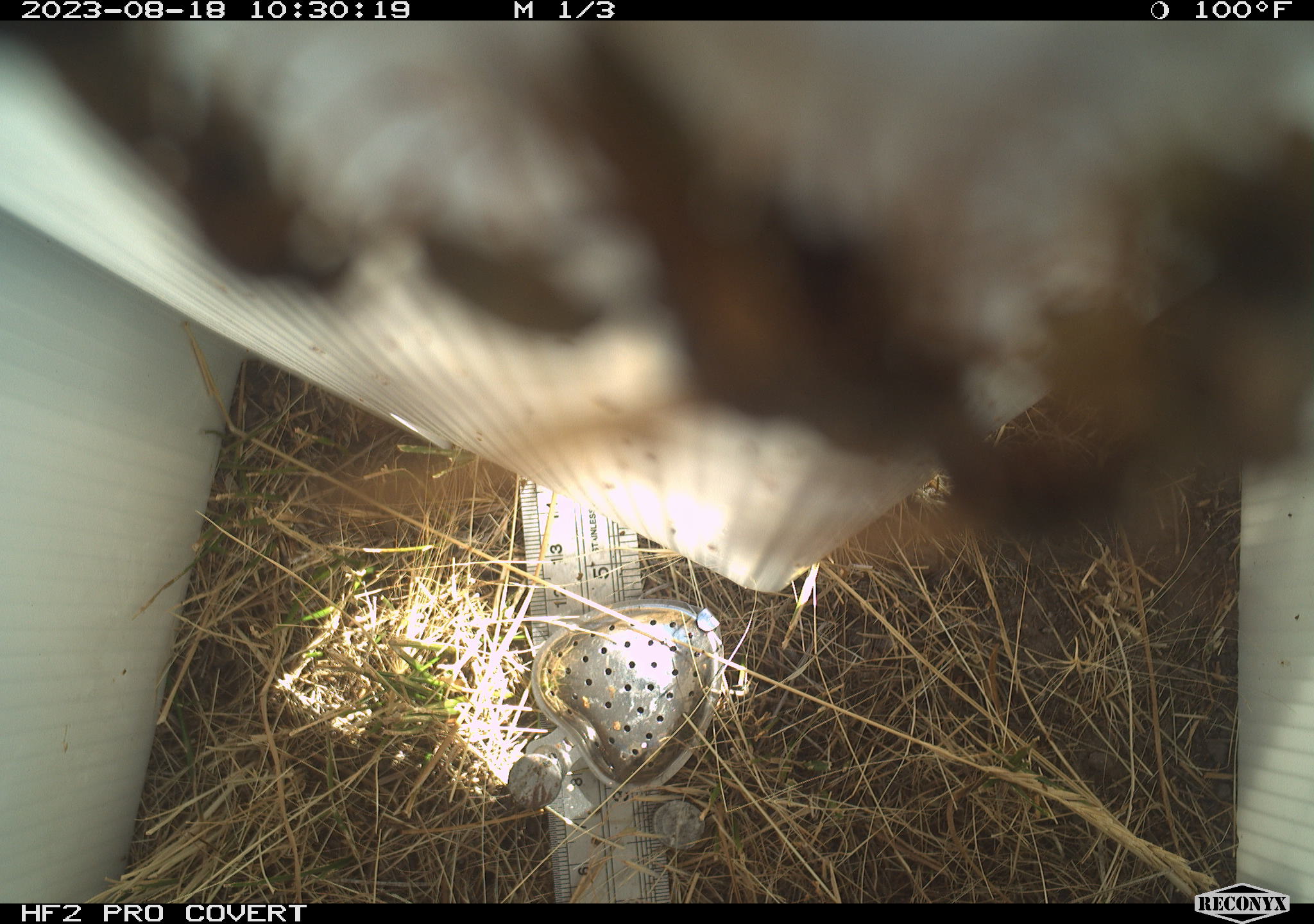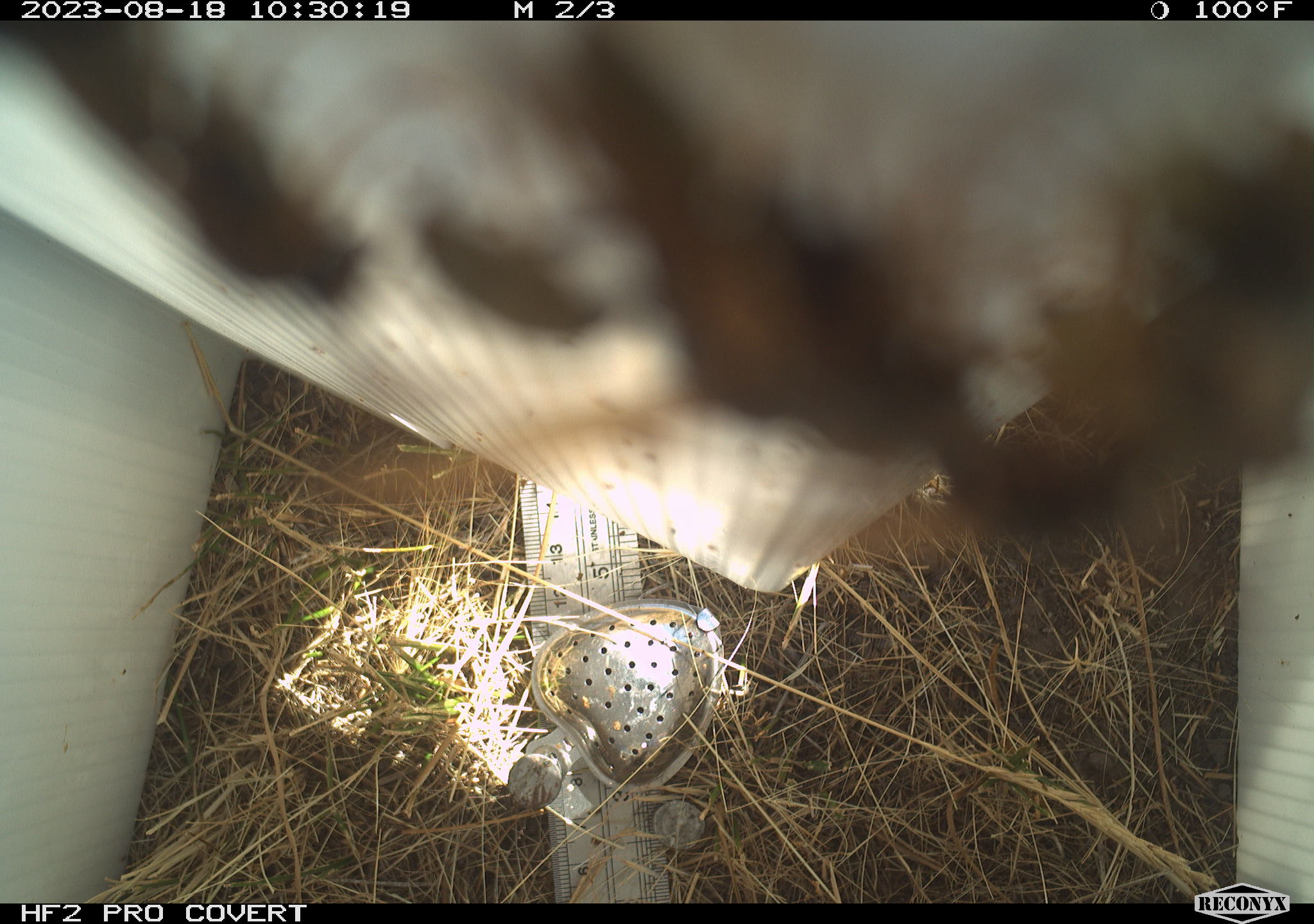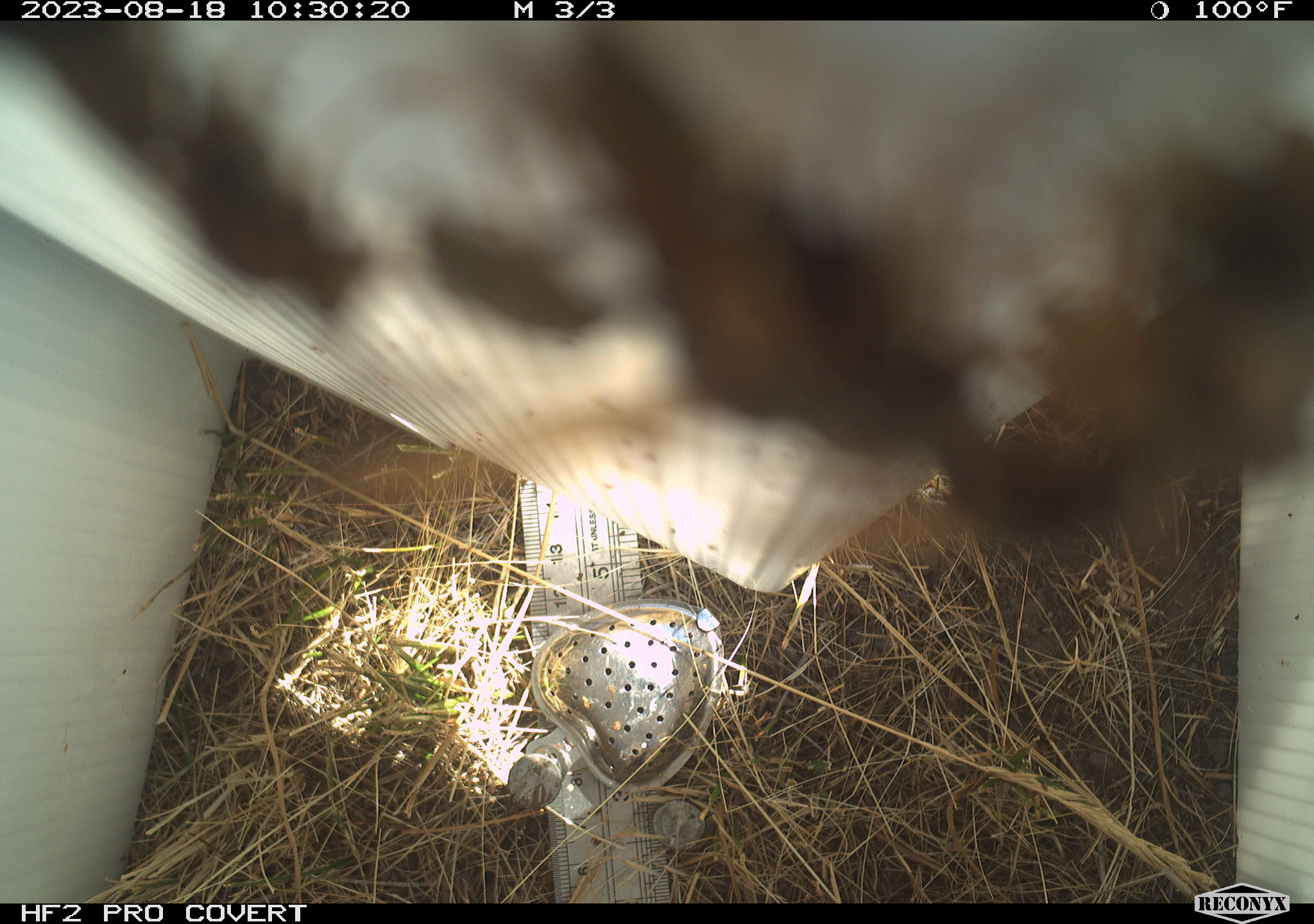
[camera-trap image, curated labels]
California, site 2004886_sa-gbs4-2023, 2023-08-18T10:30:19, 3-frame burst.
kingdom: Animalia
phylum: Arthropoda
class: Insecta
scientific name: Insecta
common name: insect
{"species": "insect (Insecta)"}